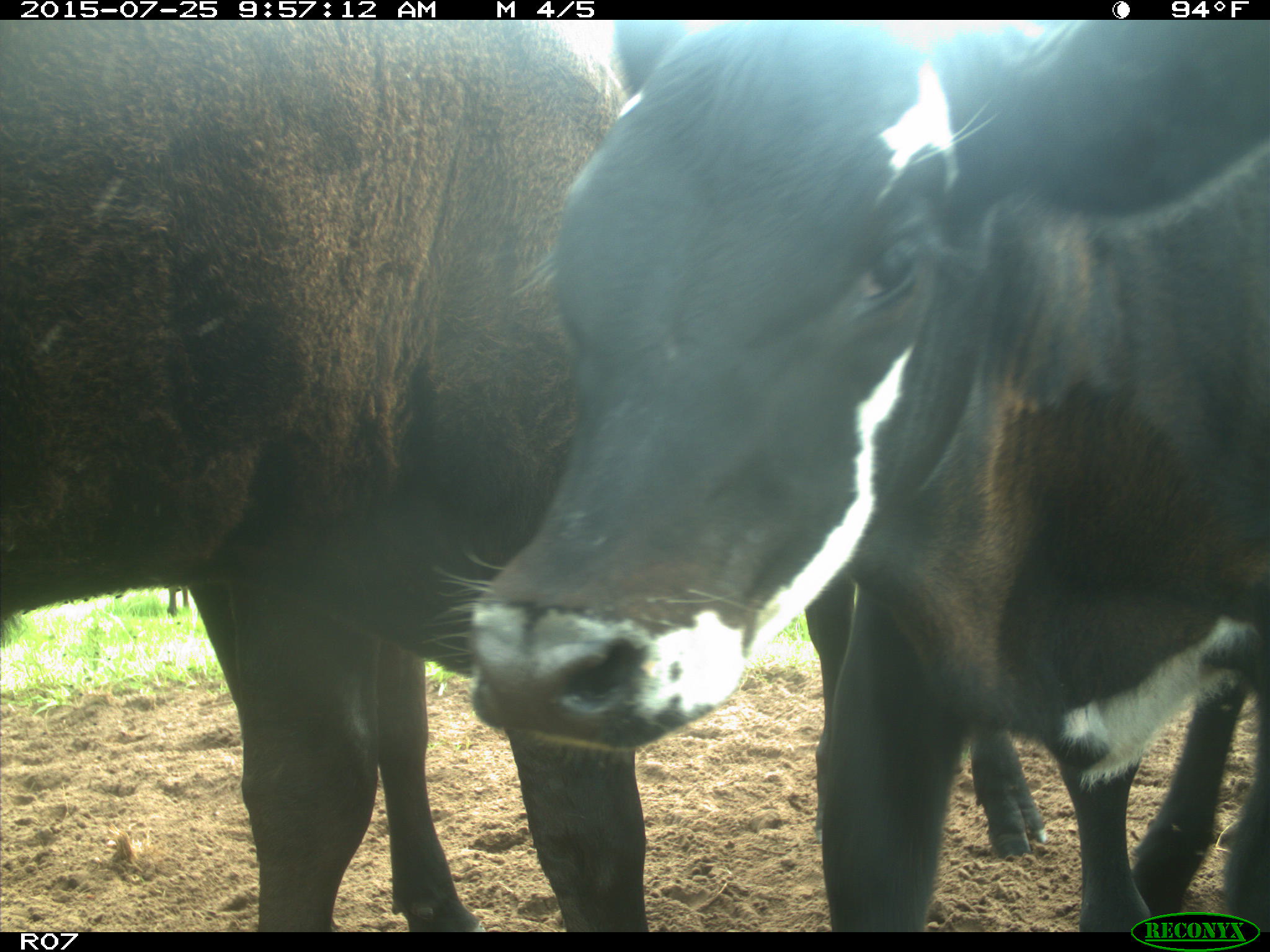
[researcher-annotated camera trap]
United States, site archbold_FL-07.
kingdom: Animalia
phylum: Chordata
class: Mammalia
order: Artiodactyla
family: Bovidae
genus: Bos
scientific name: Bos taurus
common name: domestic cow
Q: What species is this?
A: Bos taurus (domestic cow).